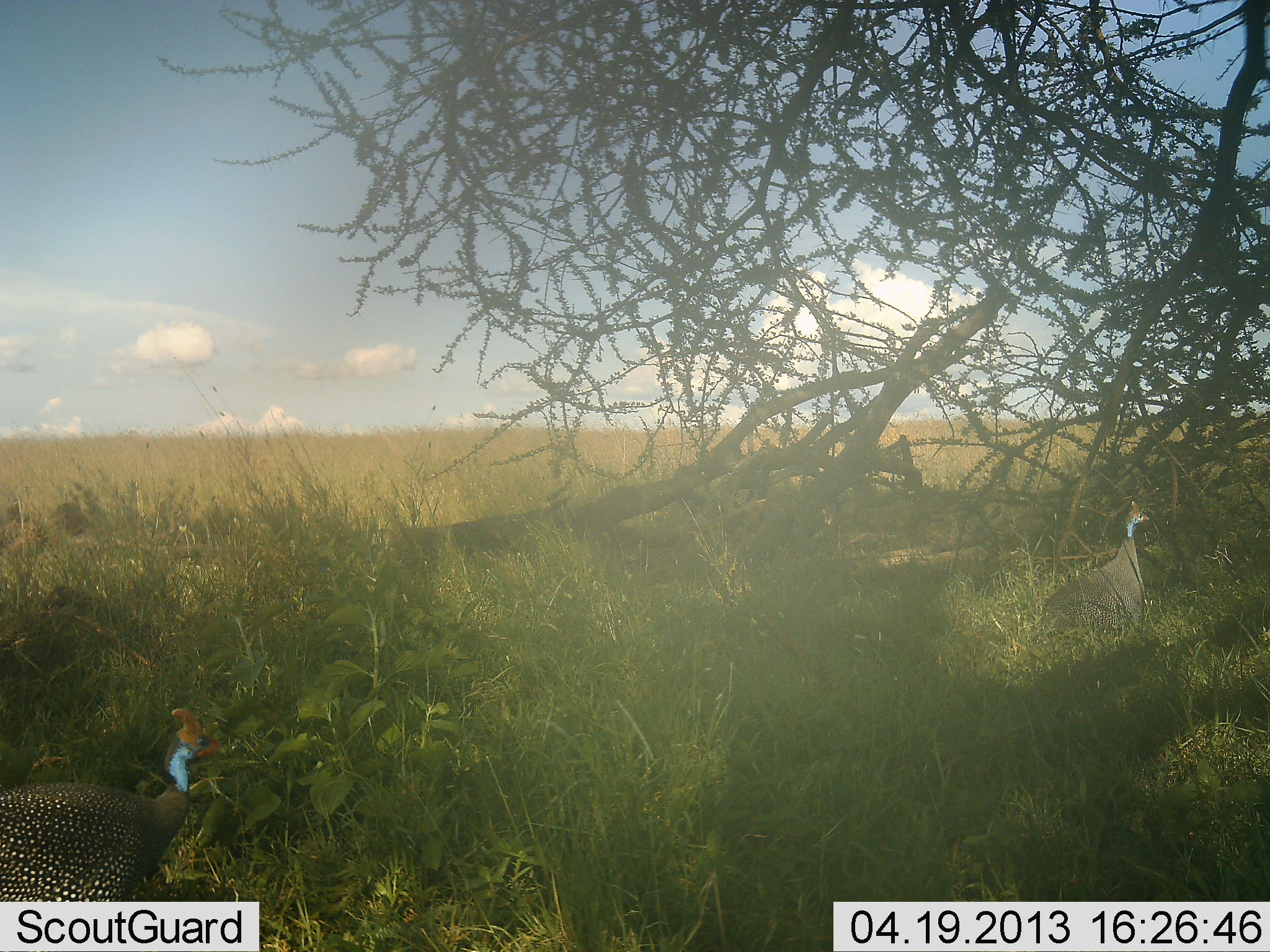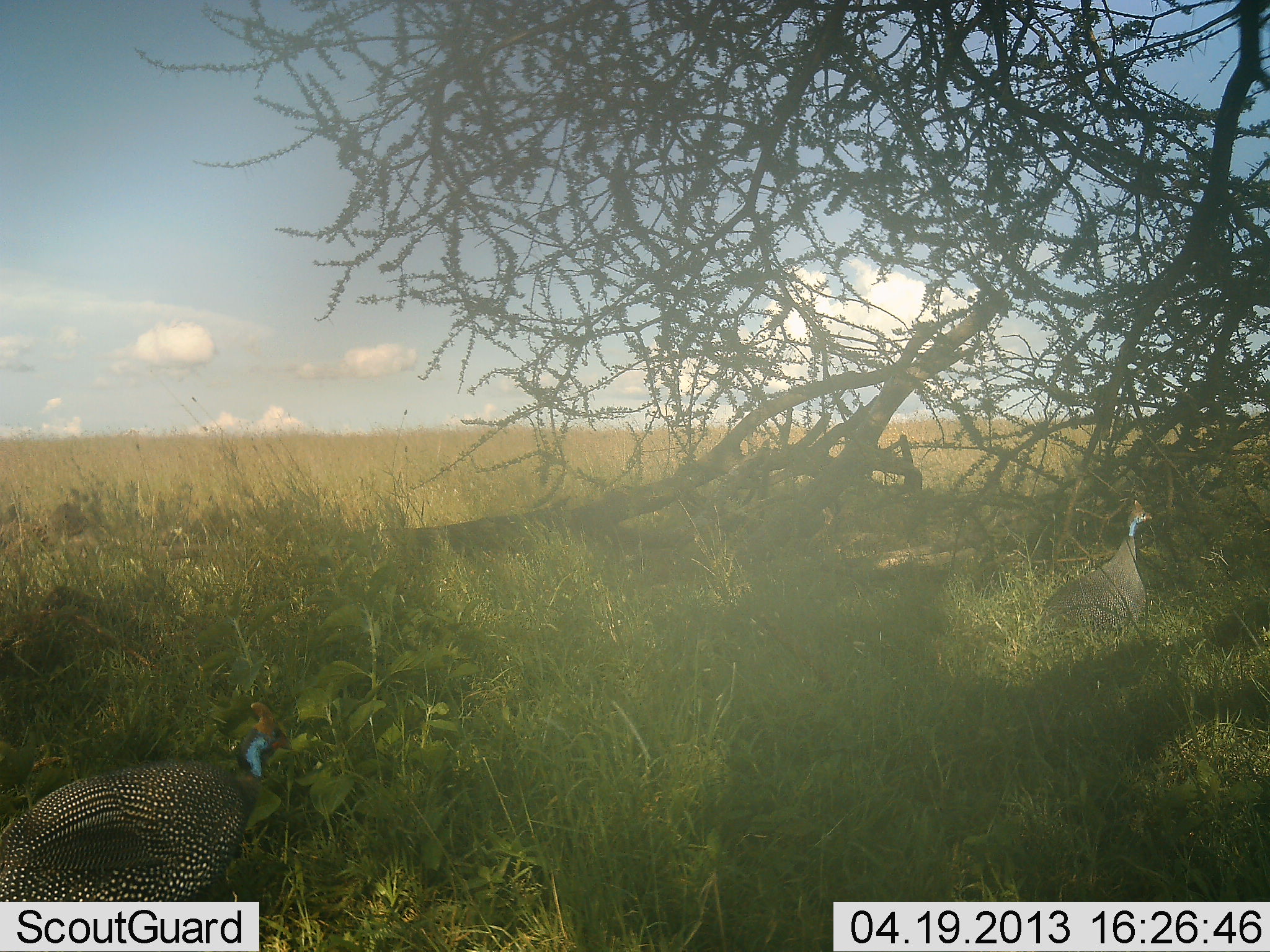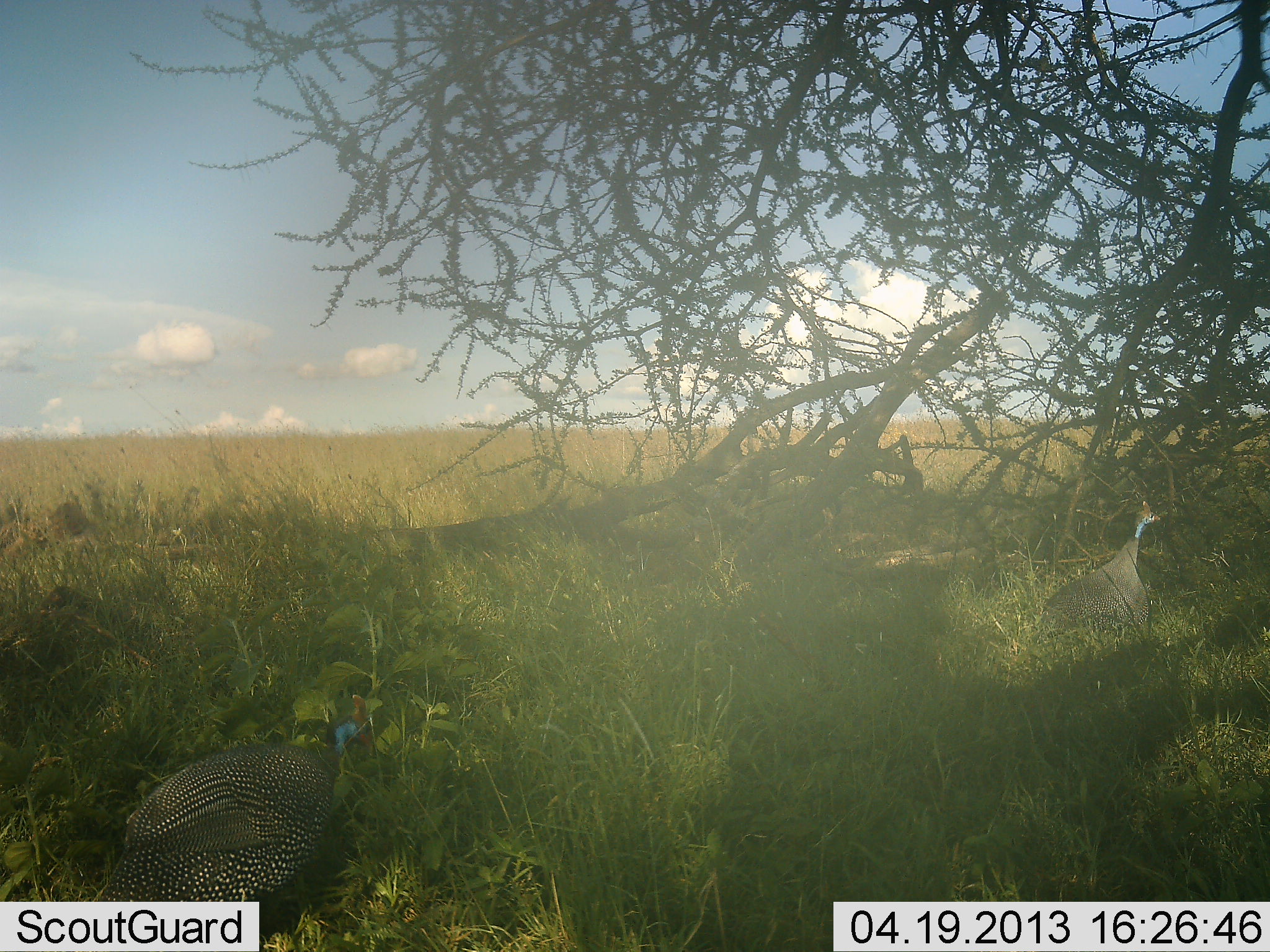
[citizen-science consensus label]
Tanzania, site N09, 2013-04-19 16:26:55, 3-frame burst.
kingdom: Animalia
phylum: Chordata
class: Aves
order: Galliformes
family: Numididae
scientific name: Numididae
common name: guinea fowl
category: guineafowl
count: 2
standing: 55%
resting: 0%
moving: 76%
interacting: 0%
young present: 0%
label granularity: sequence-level